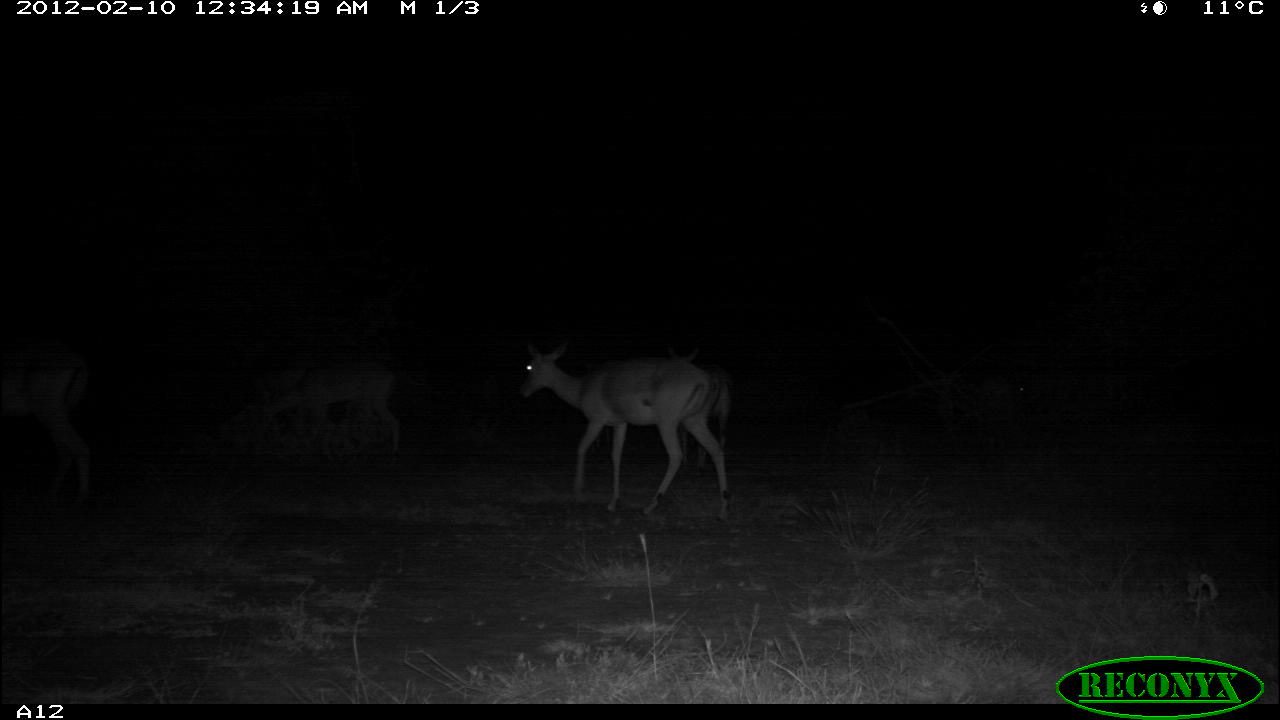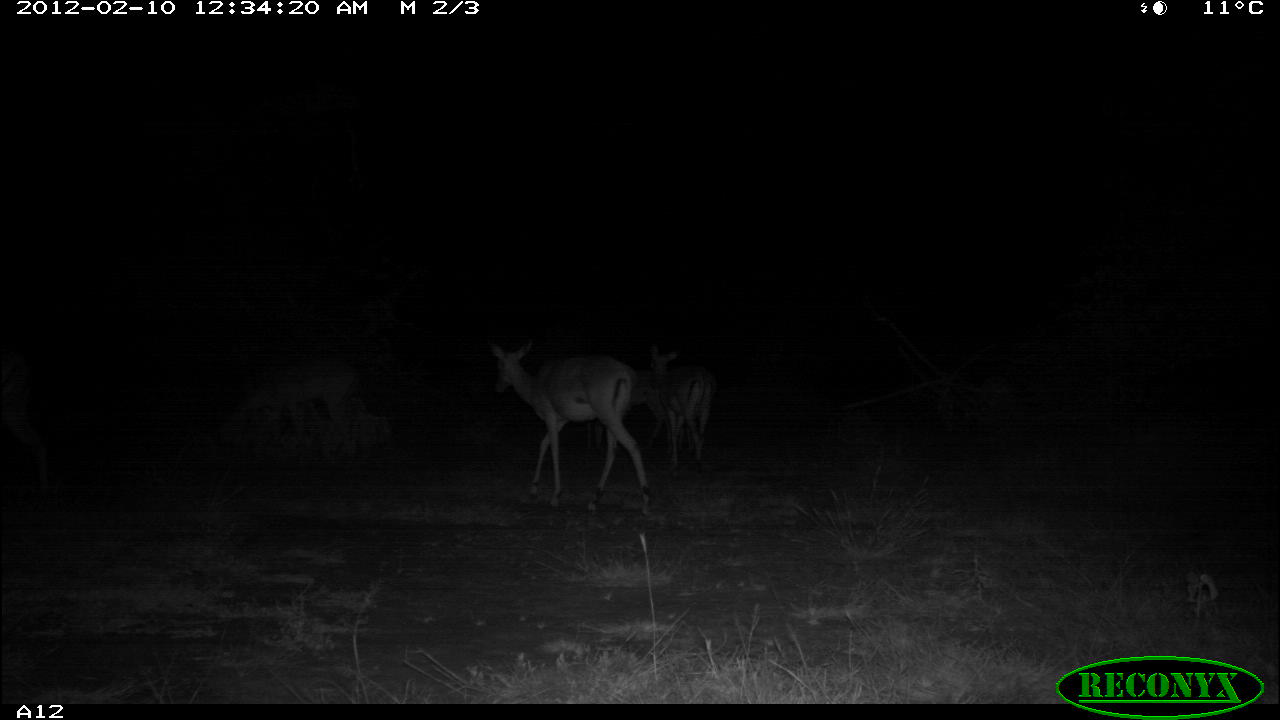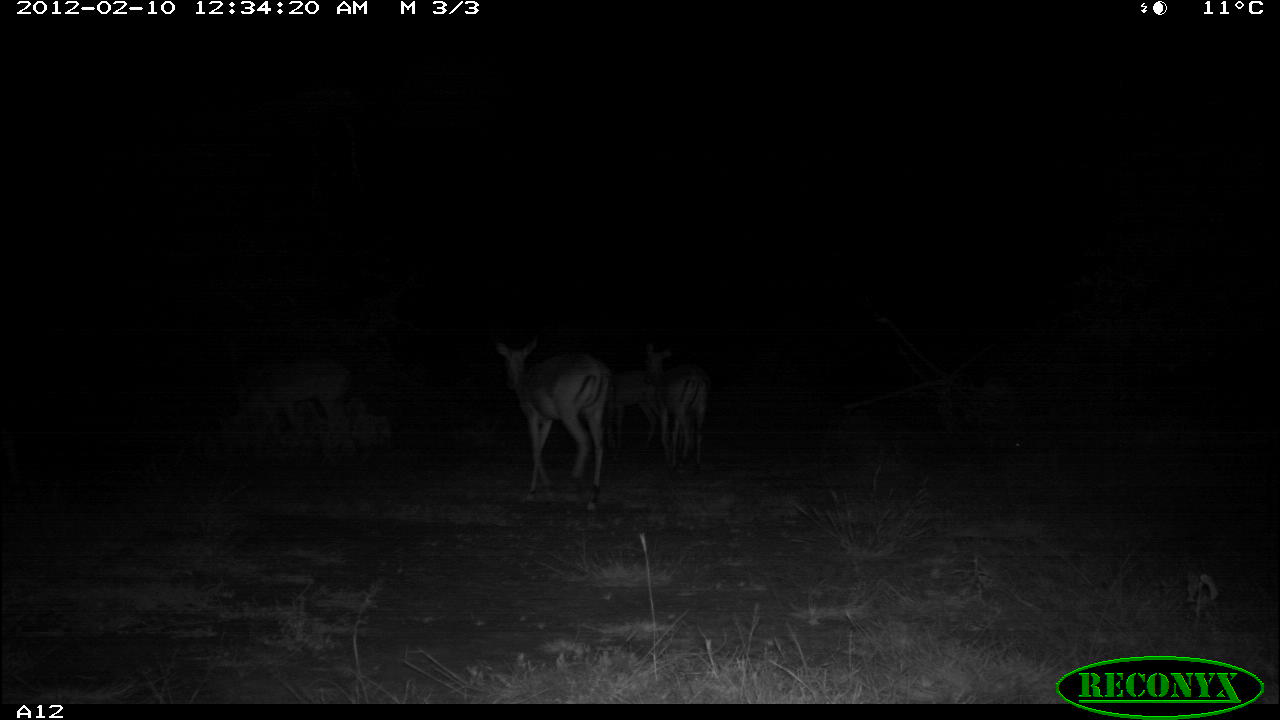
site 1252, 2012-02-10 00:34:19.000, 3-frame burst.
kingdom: Animalia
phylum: Chordata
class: Mammalia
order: Artiodactyla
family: Bovidae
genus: Aepyceros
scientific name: Aepyceros melampus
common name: impala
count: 4